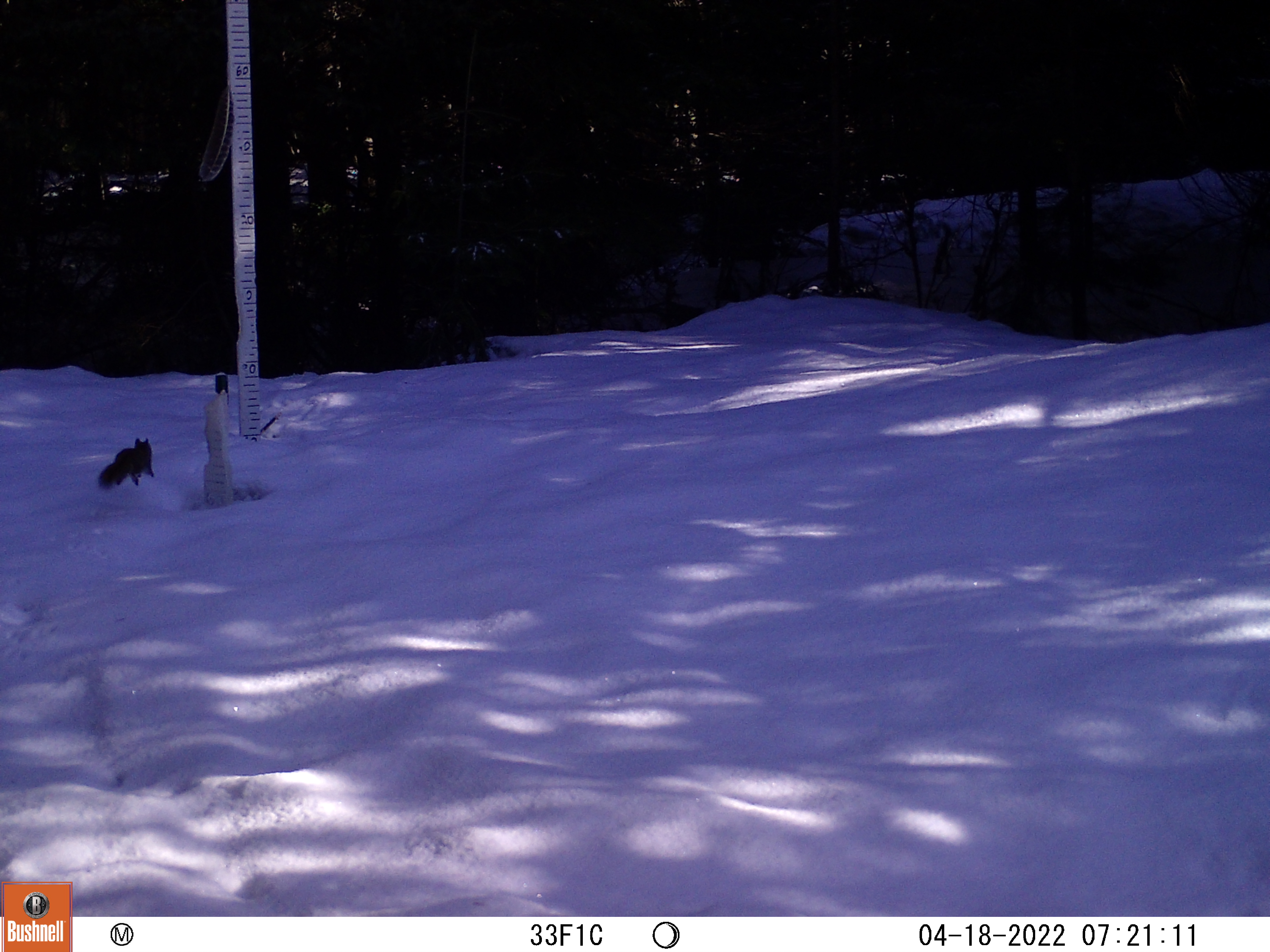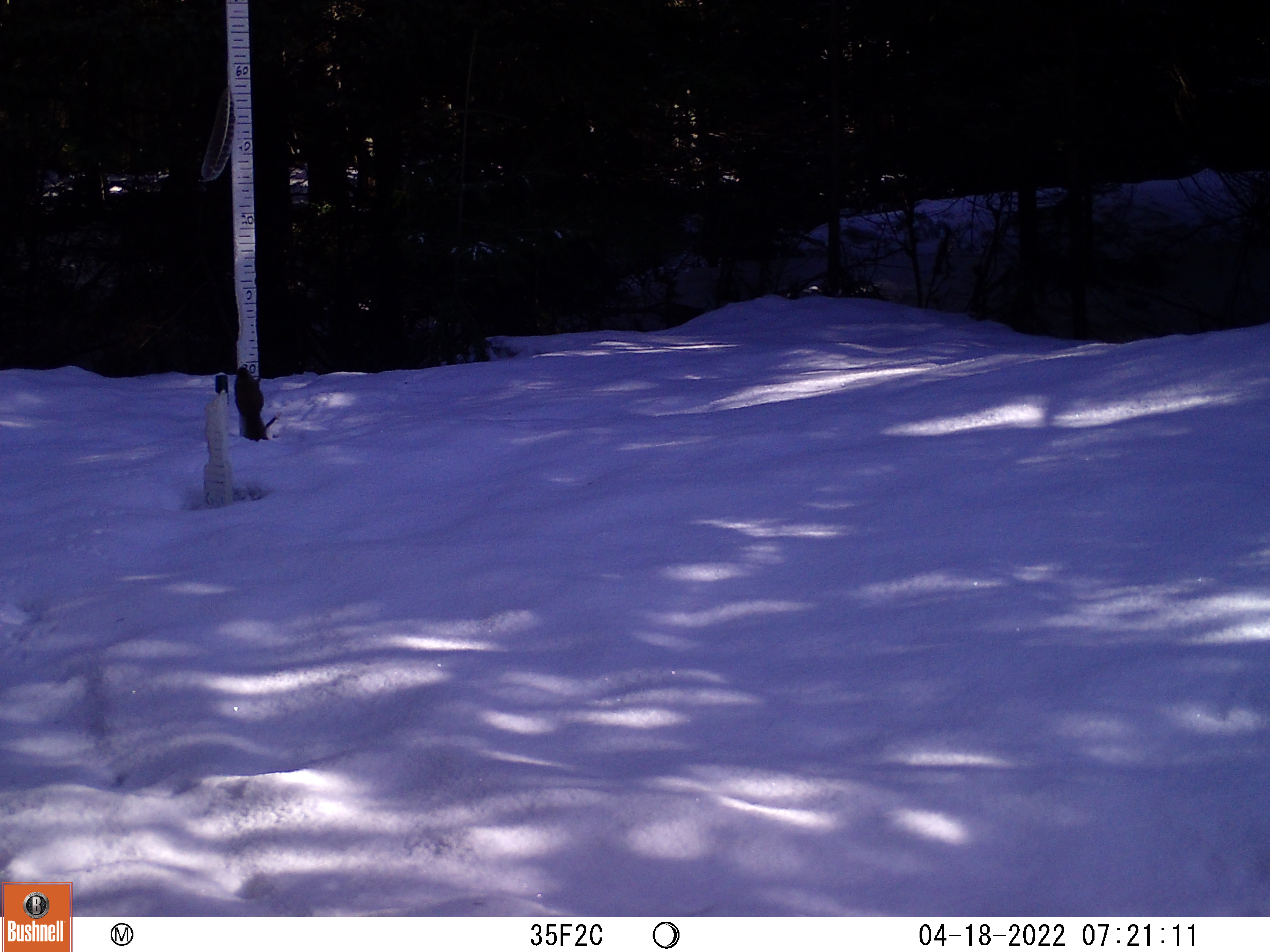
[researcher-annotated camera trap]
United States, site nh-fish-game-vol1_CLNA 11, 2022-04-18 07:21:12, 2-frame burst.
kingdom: Animalia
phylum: Chordata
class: Mammalia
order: Rodentia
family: Sciuridae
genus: Sciurus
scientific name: Sciurus carolinensis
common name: gray squirrel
Gray squirrel (Sciurus carolinensis).